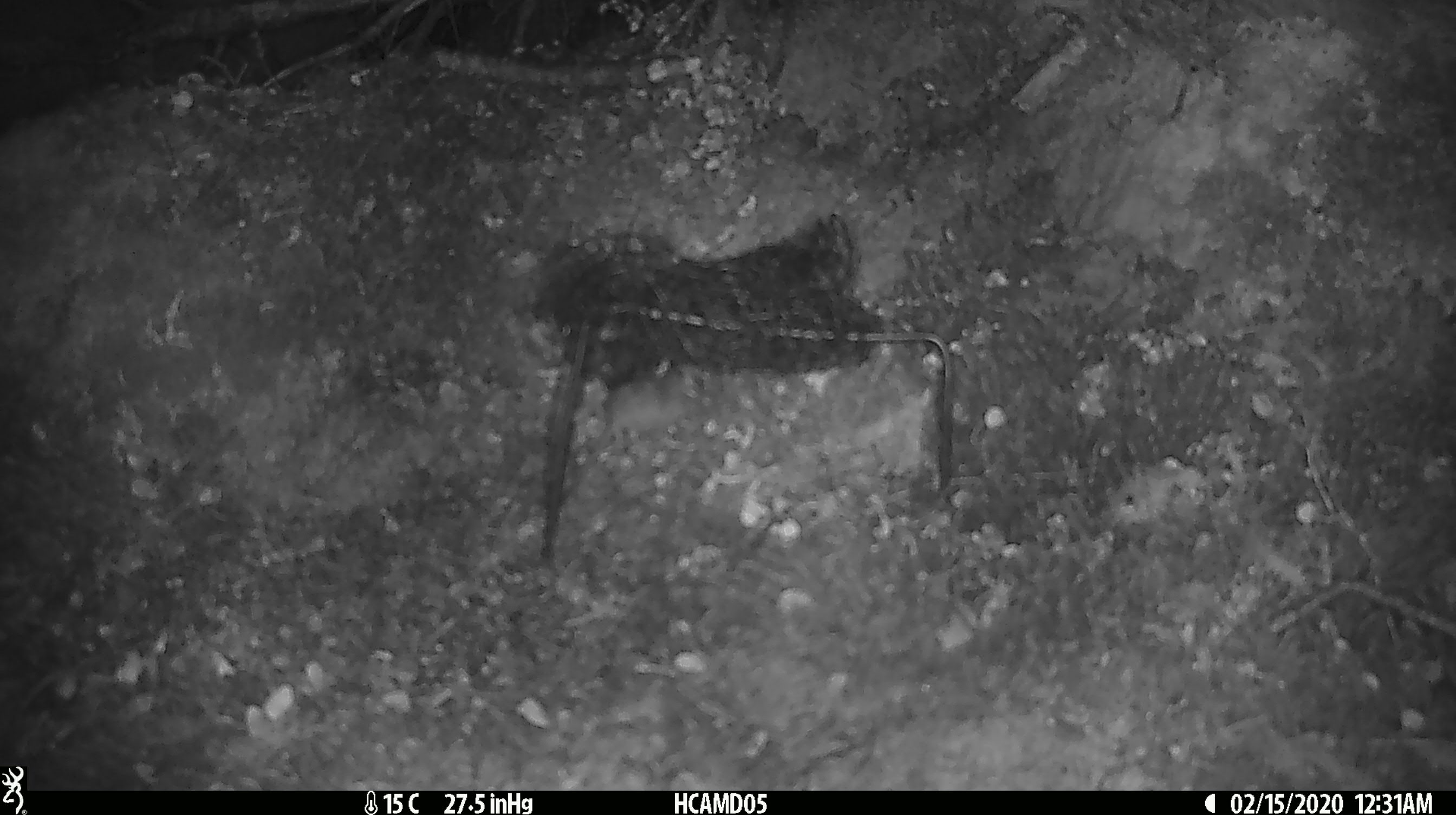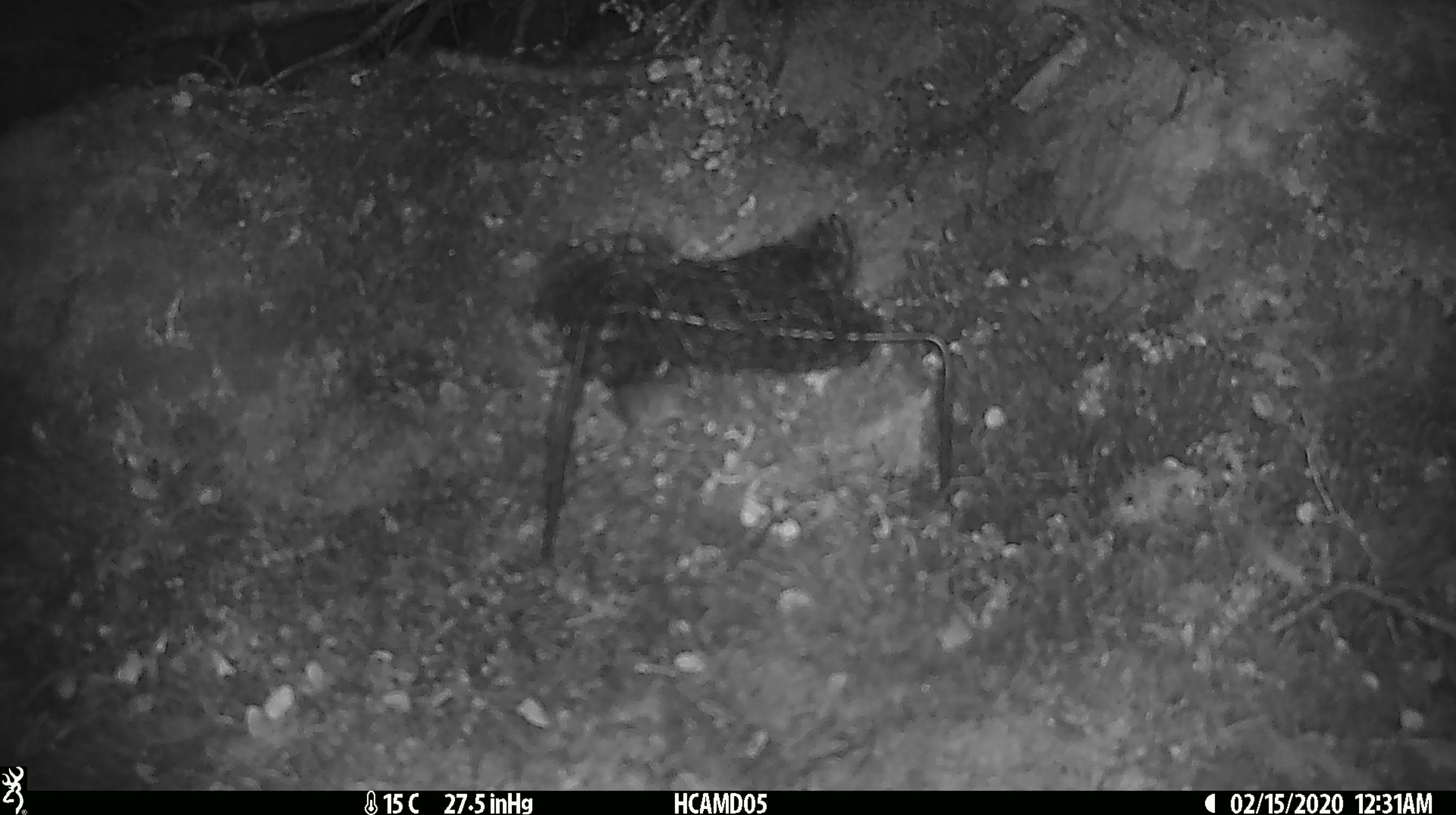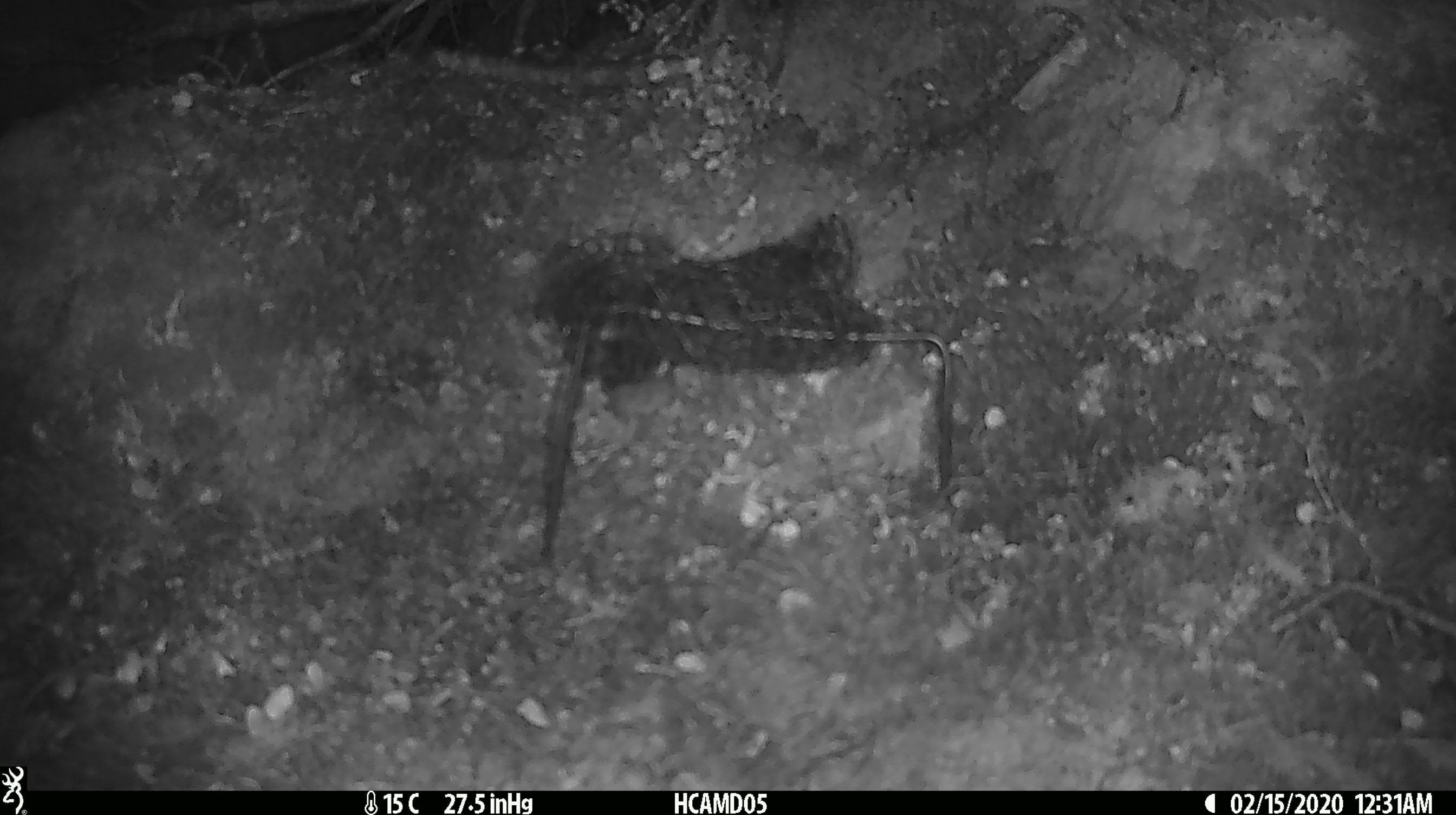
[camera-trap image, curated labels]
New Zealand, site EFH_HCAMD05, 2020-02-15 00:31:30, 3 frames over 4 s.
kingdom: Animalia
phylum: Chordata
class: Mammalia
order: Rodentia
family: Muridae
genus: Mus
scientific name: Mus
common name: mouse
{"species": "mouse (Mus)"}